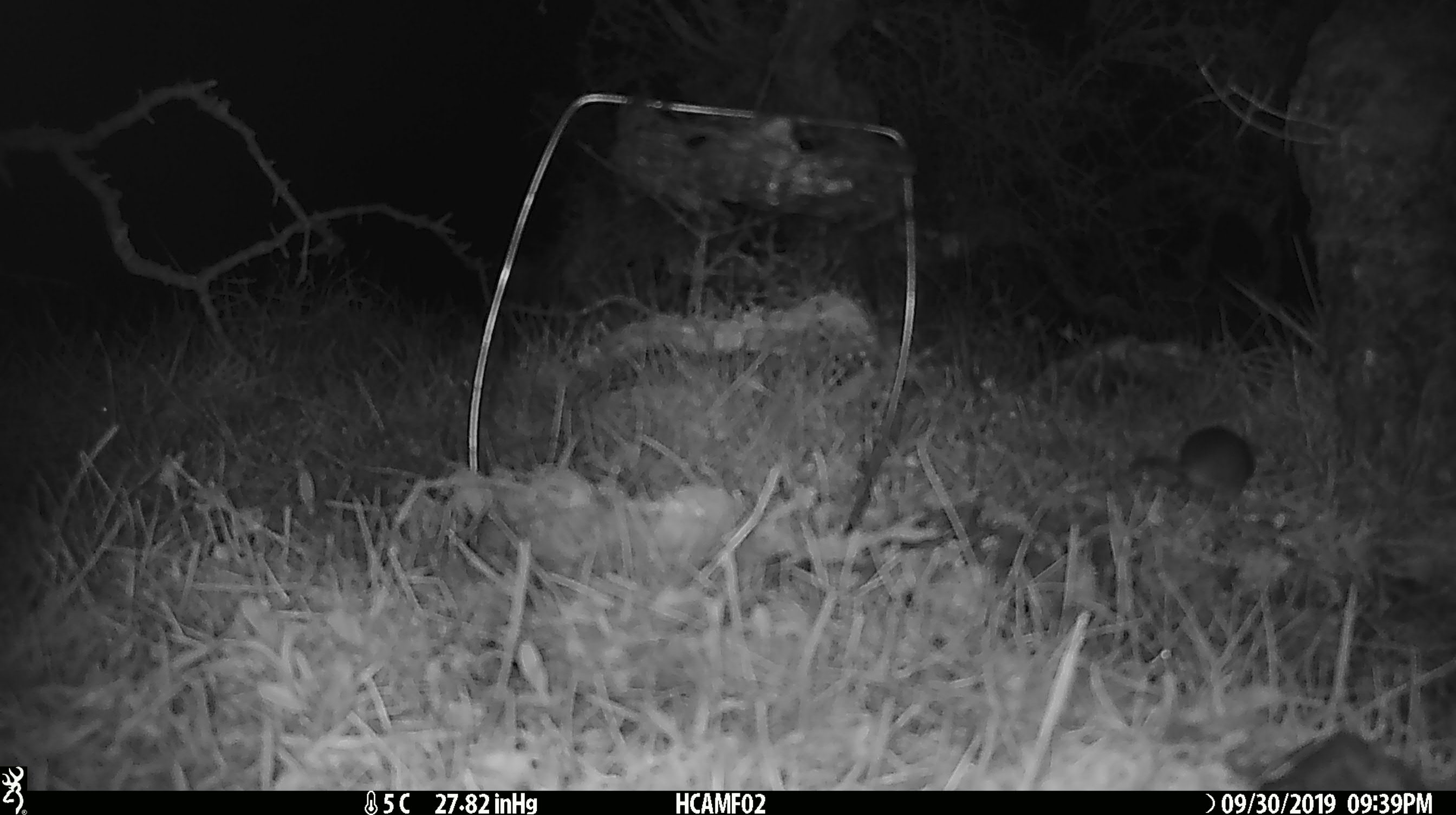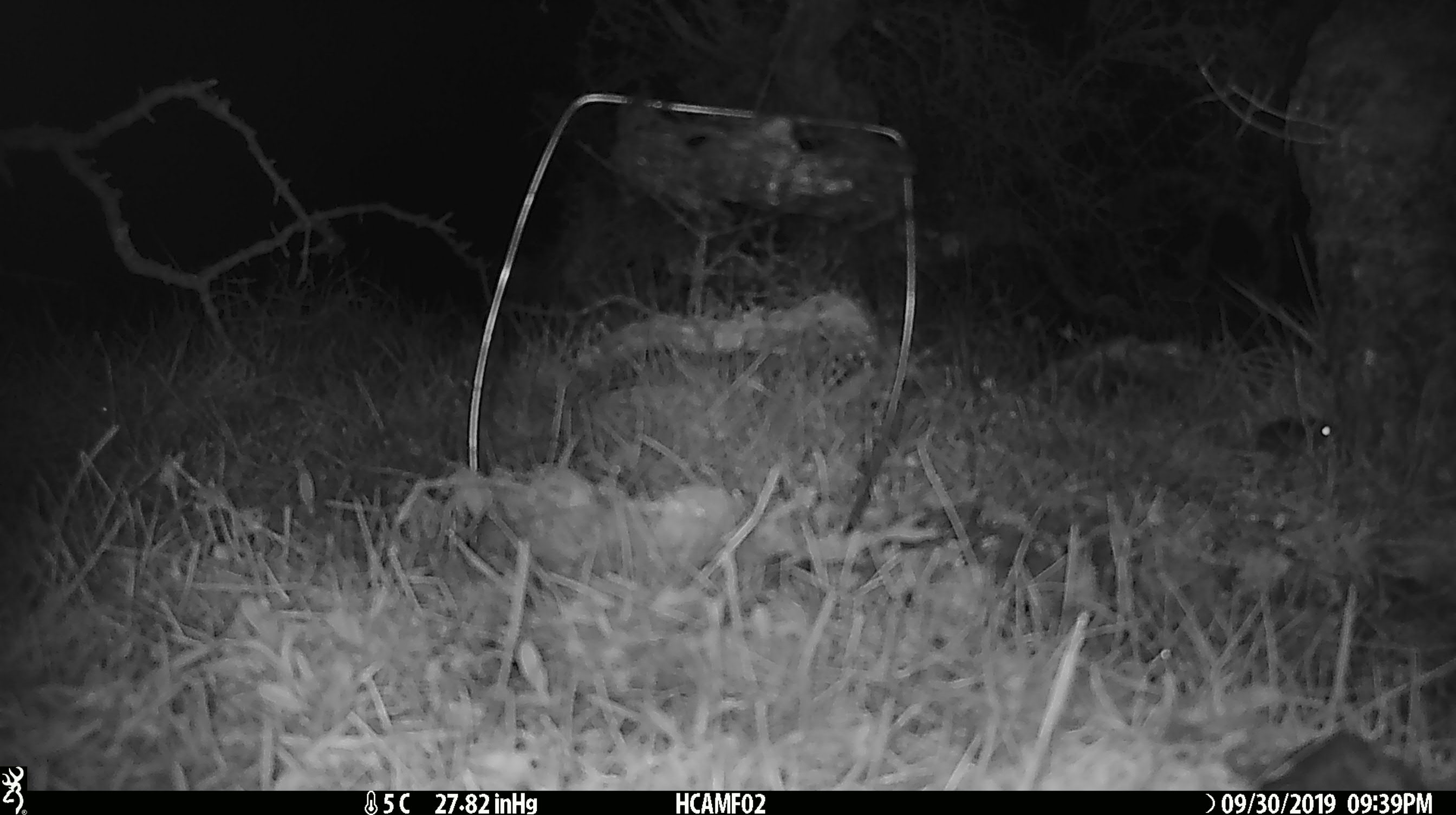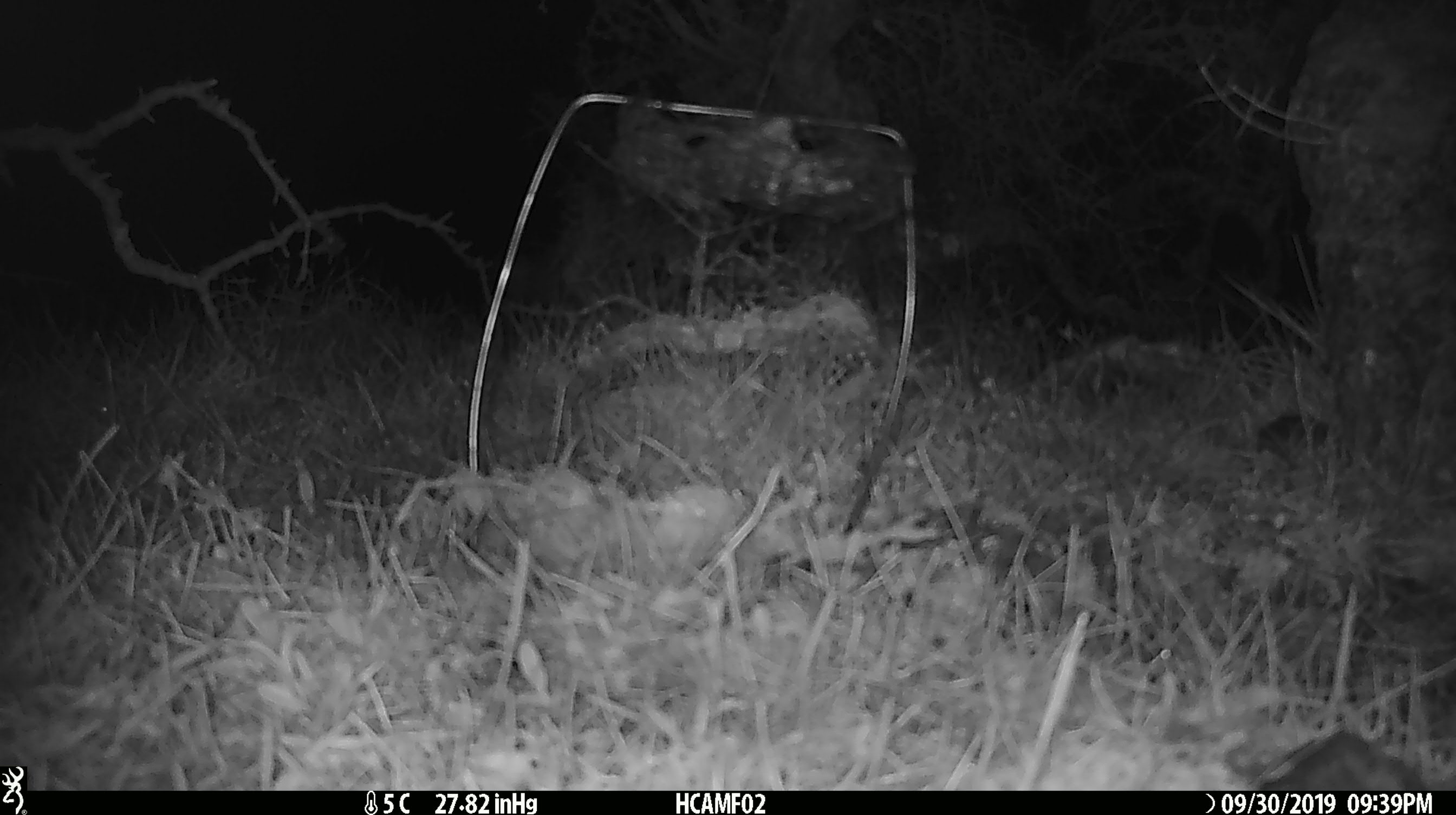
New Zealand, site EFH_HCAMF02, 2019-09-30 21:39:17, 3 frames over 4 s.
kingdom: Animalia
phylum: Chordata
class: Mammalia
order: Rodentia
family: Muridae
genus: Mus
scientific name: Mus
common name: mouse